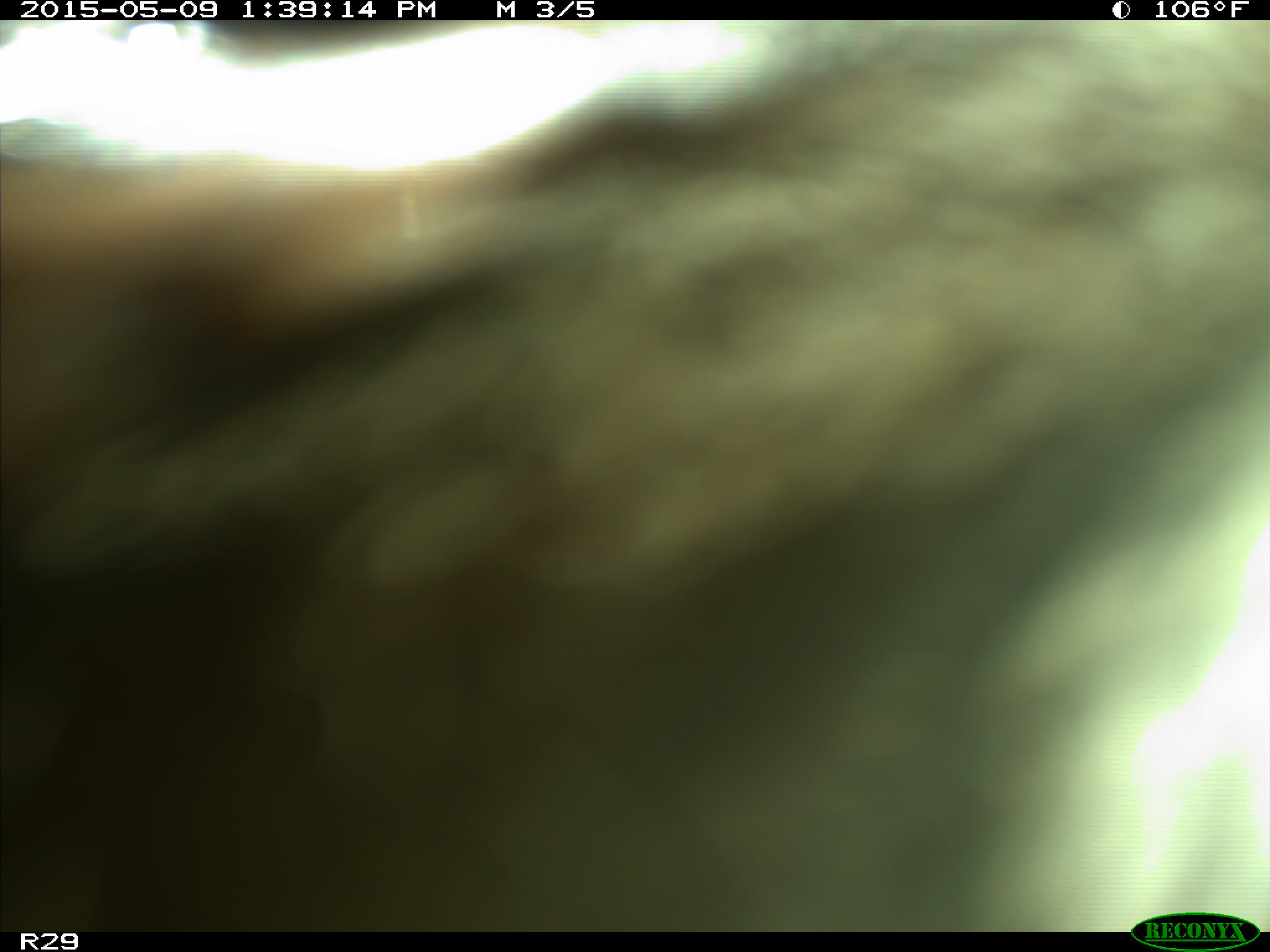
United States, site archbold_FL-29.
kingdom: Animalia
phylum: Chordata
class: Mammalia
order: Artiodactyla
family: Bovidae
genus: Bos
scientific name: Bos taurus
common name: domestic cow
Bos taurus (domestic cow).